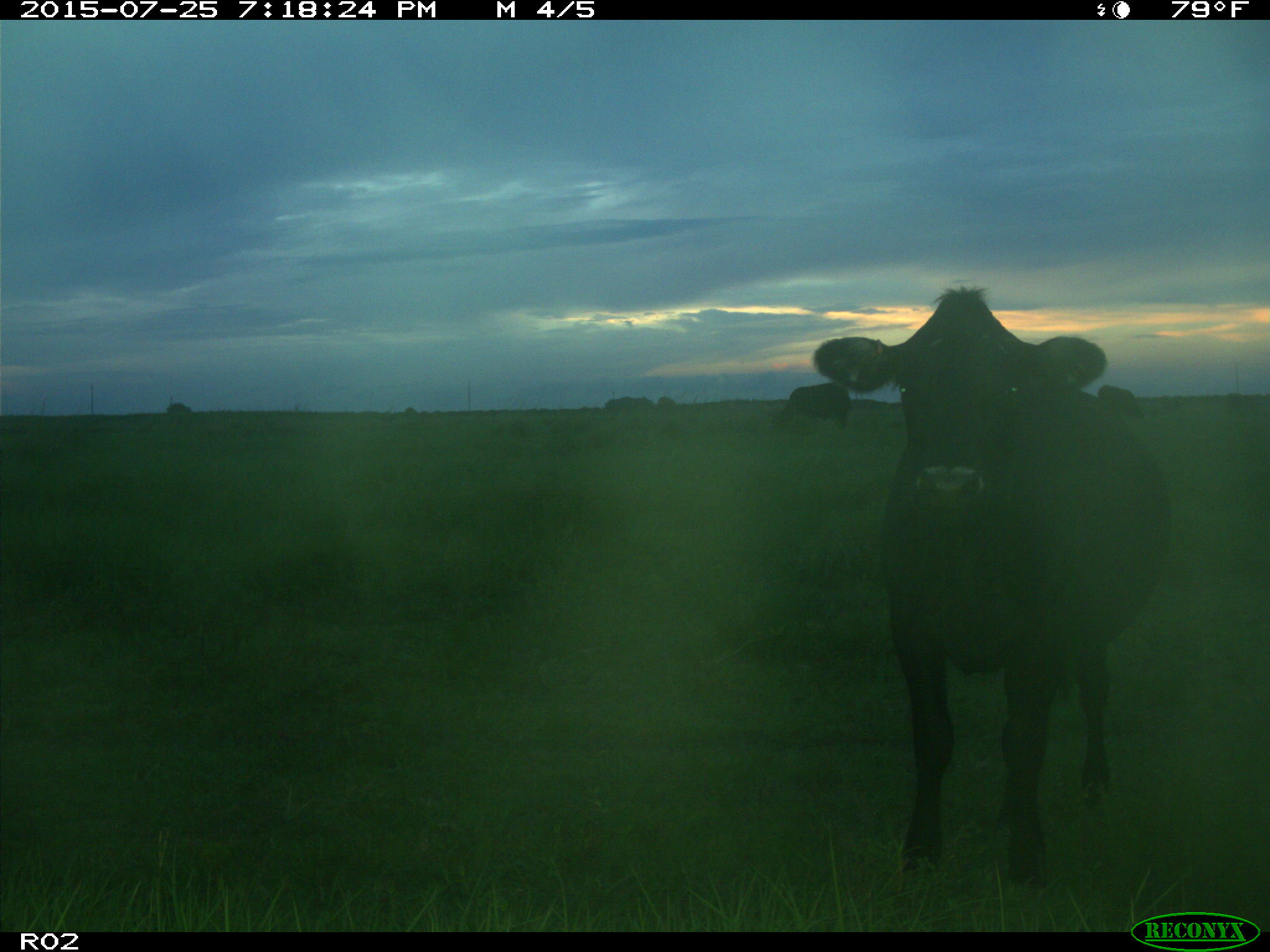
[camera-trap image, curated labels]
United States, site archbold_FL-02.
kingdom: Animalia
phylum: Chordata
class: Mammalia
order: Artiodactyla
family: Bovidae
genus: Bos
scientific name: Bos taurus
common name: domestic cow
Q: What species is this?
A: Bos taurus (domestic cow).